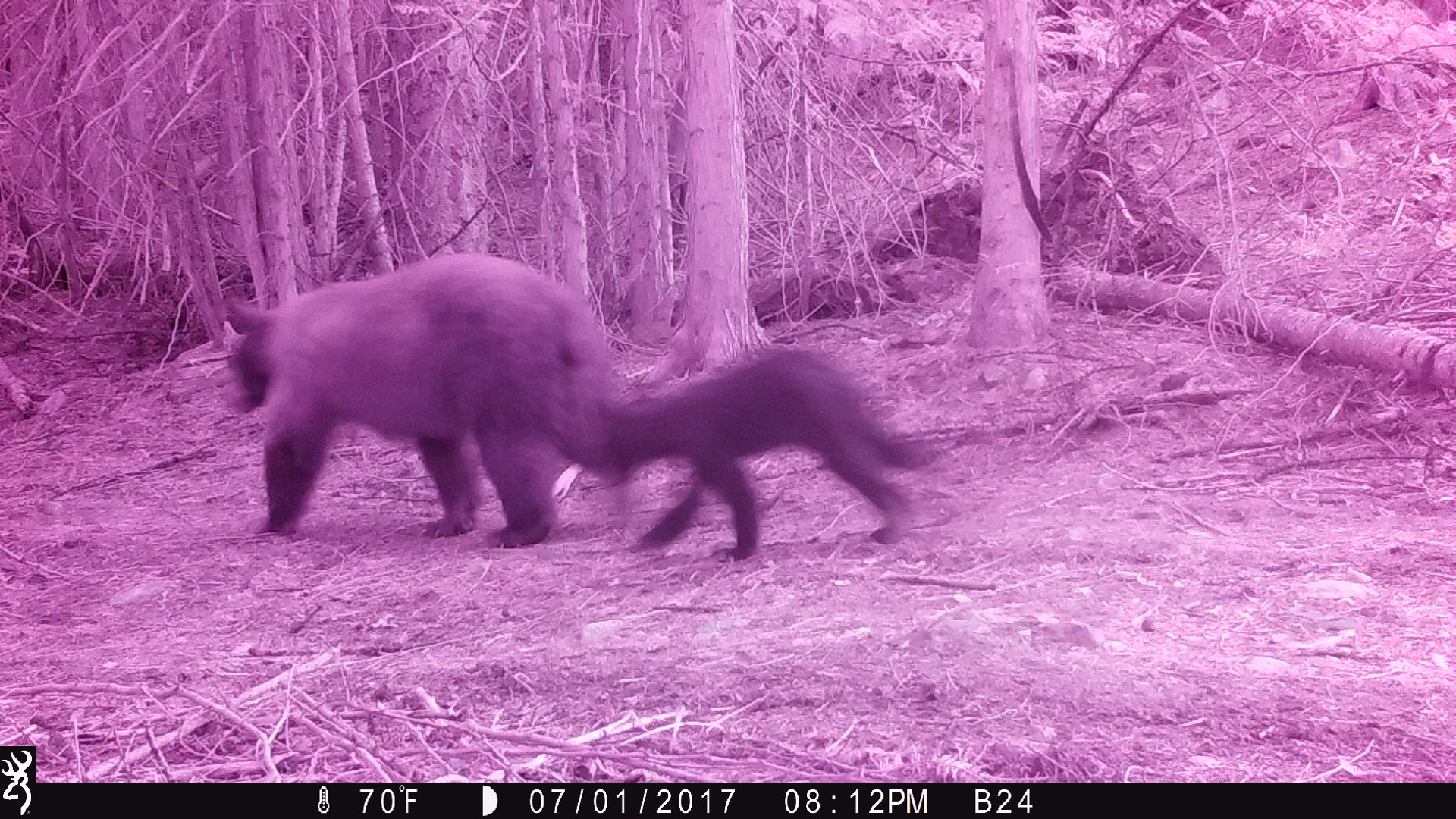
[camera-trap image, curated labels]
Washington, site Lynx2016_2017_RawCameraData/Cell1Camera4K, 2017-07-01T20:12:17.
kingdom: Animalia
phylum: Chordata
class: Mammalia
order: Carnivora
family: Ursidae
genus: Ursus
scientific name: Ursus americanus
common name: american black bear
Ursus americanus (american black bear). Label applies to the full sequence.